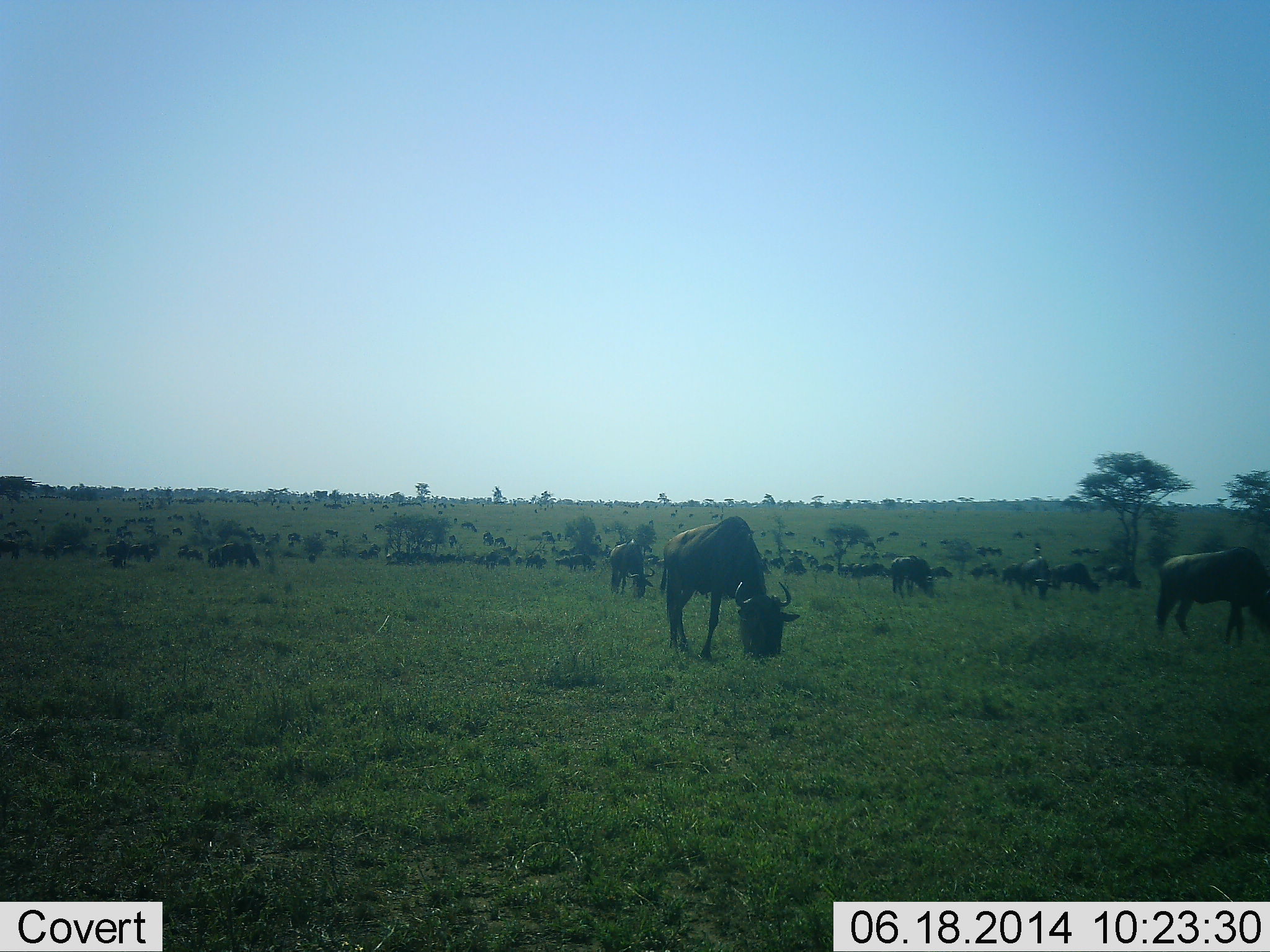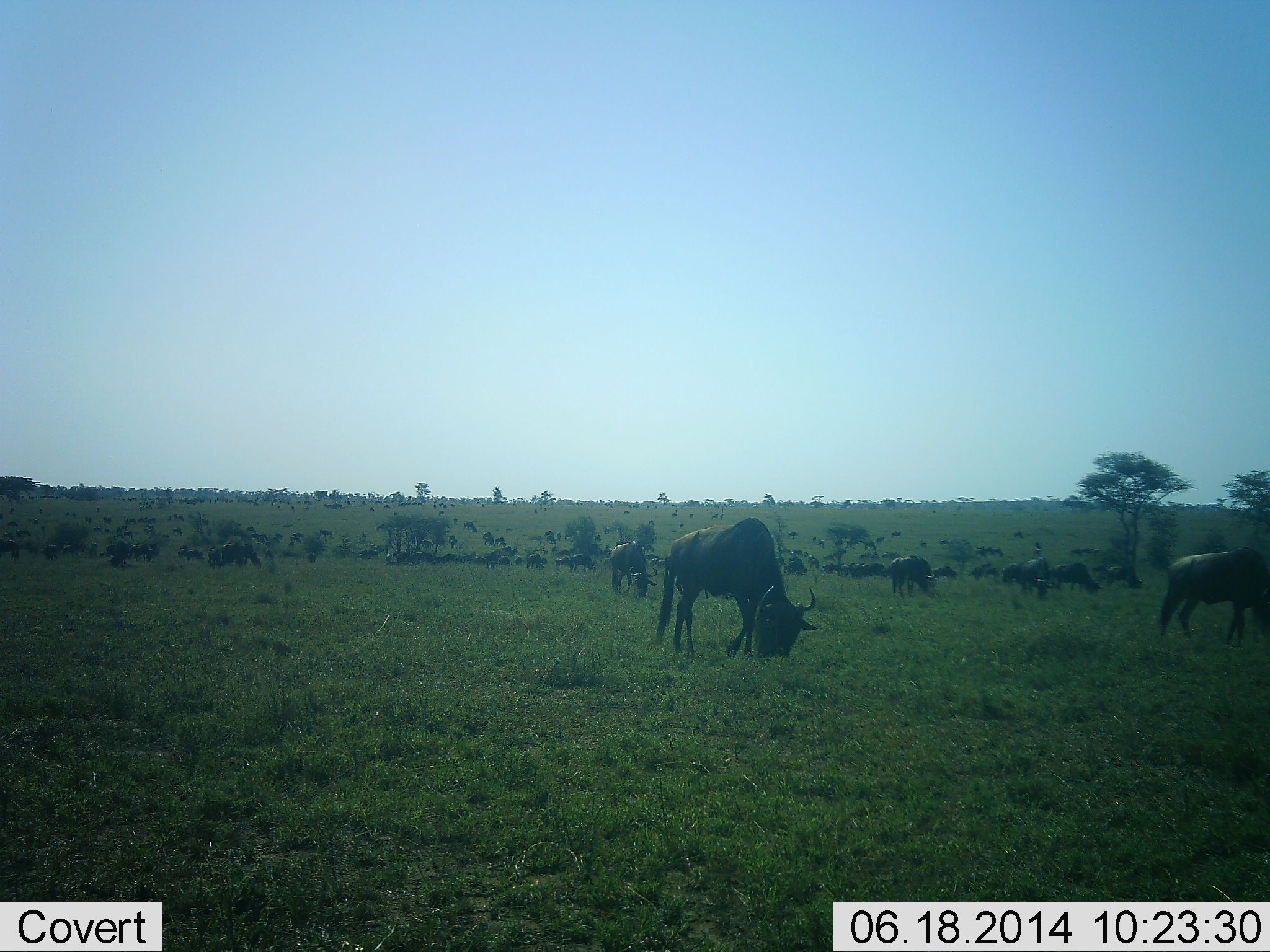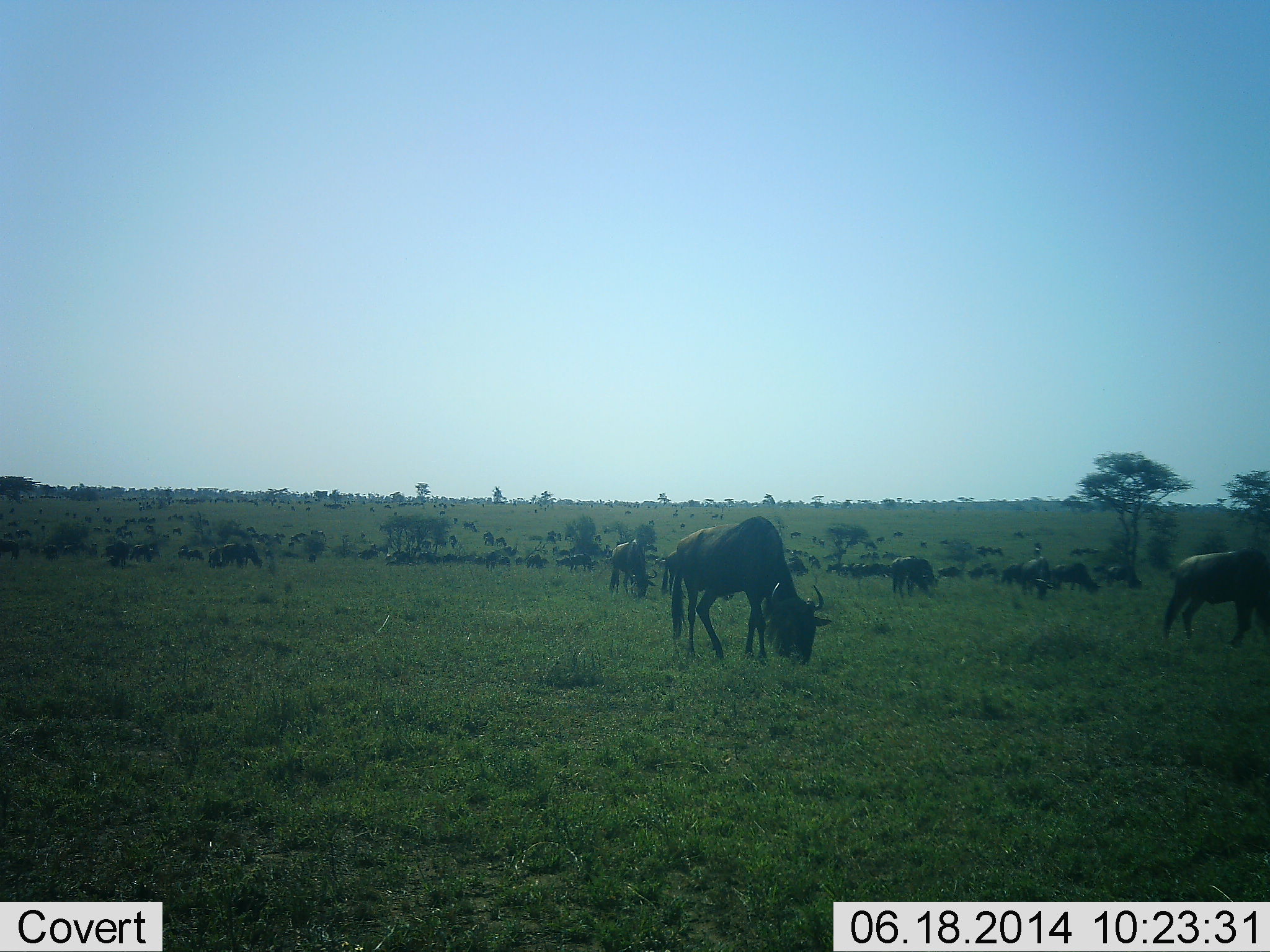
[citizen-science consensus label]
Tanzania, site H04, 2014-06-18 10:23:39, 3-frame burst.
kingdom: Animalia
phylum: Chordata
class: Mammalia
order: Artiodactyla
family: Bovidae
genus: Connochaetes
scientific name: Connochaetes taurinus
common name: blue wildebeest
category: wildebeest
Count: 11-50.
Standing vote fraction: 32%.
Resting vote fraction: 14%.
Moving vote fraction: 26%.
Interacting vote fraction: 4%.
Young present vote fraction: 2%.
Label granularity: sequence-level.